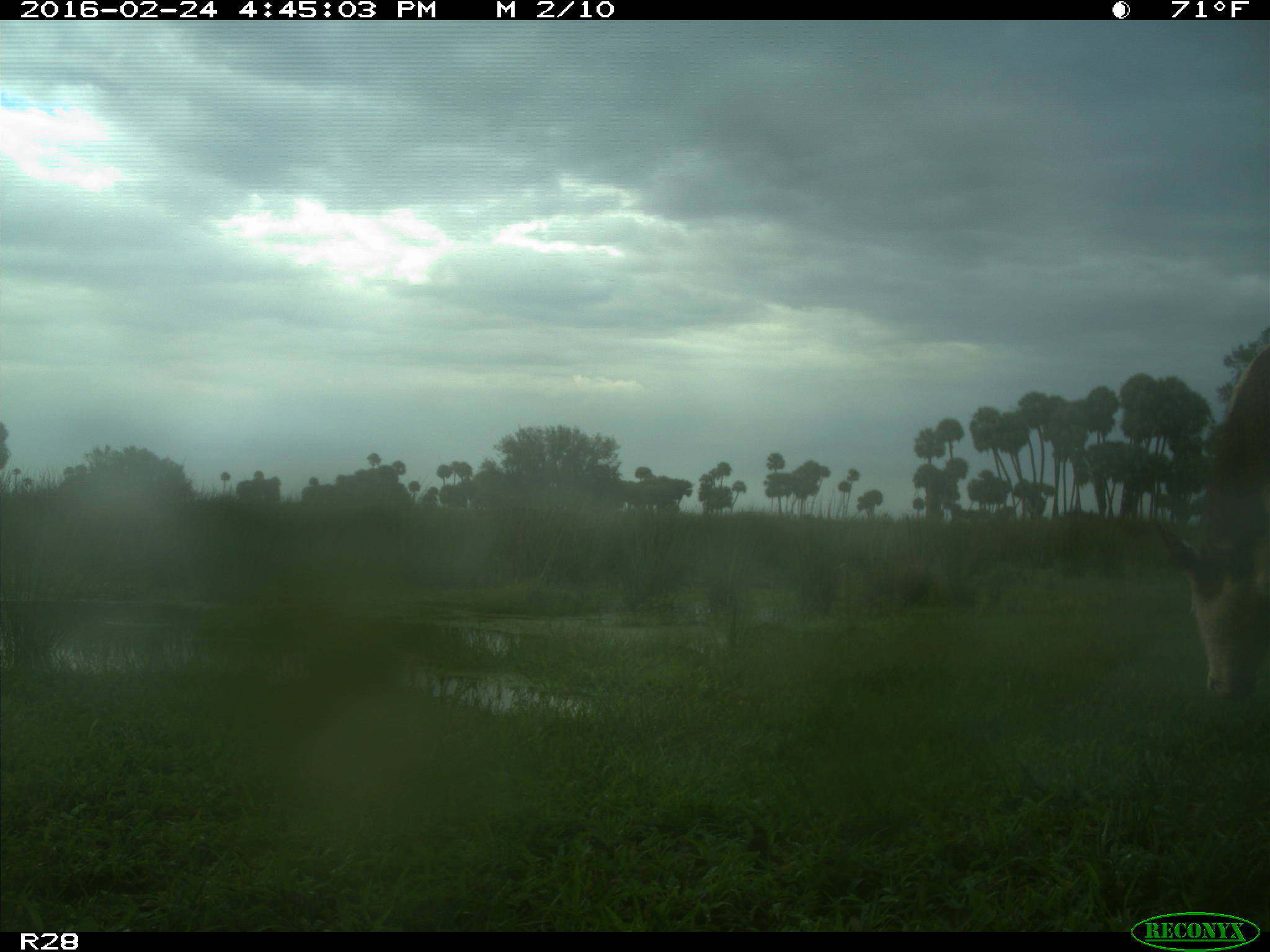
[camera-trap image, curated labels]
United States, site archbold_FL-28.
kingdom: Animalia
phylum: Chordata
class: Mammalia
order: Artiodactyla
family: Bovidae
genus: Bos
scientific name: Bos taurus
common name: domestic cow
Bos taurus (domestic cow).